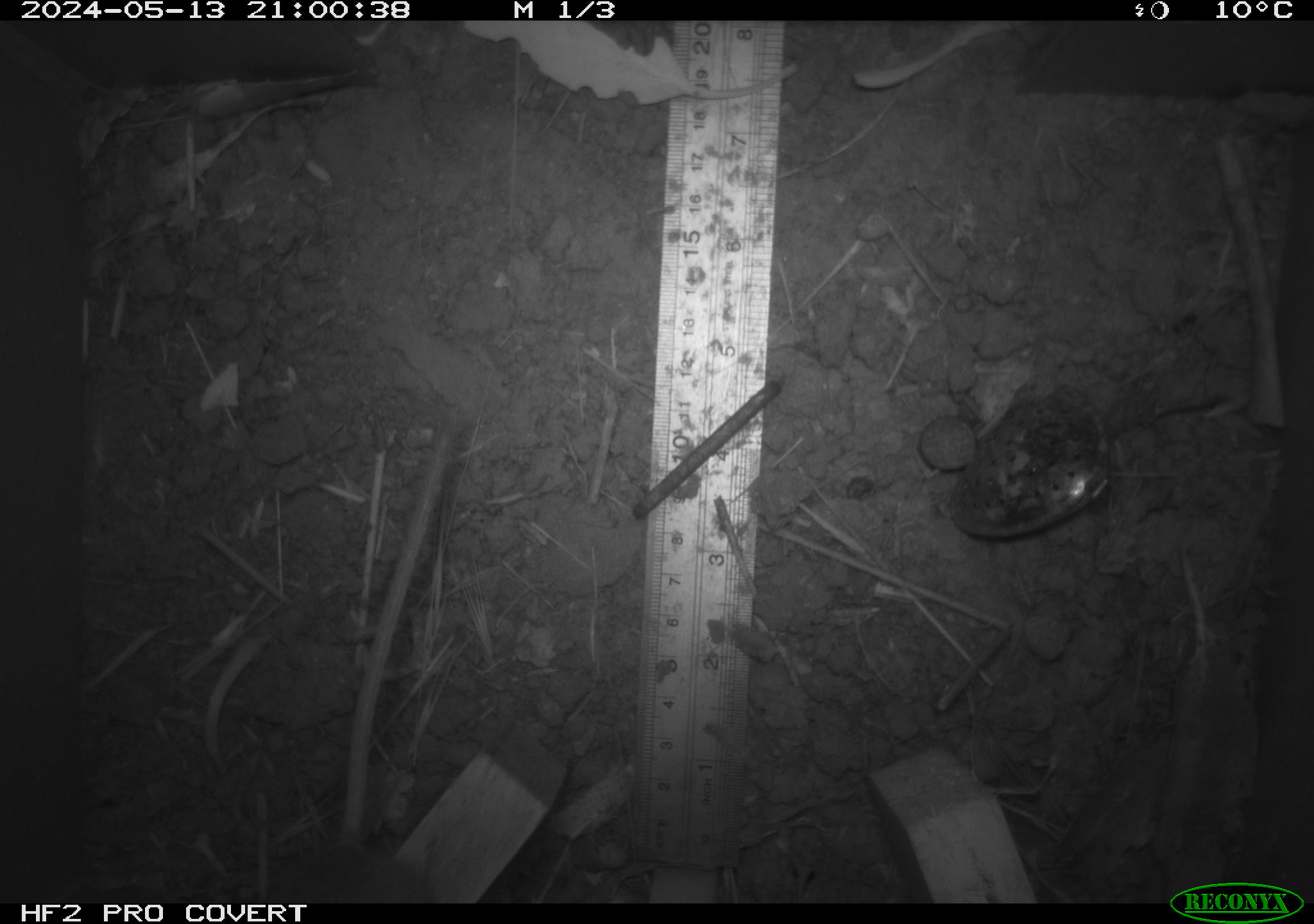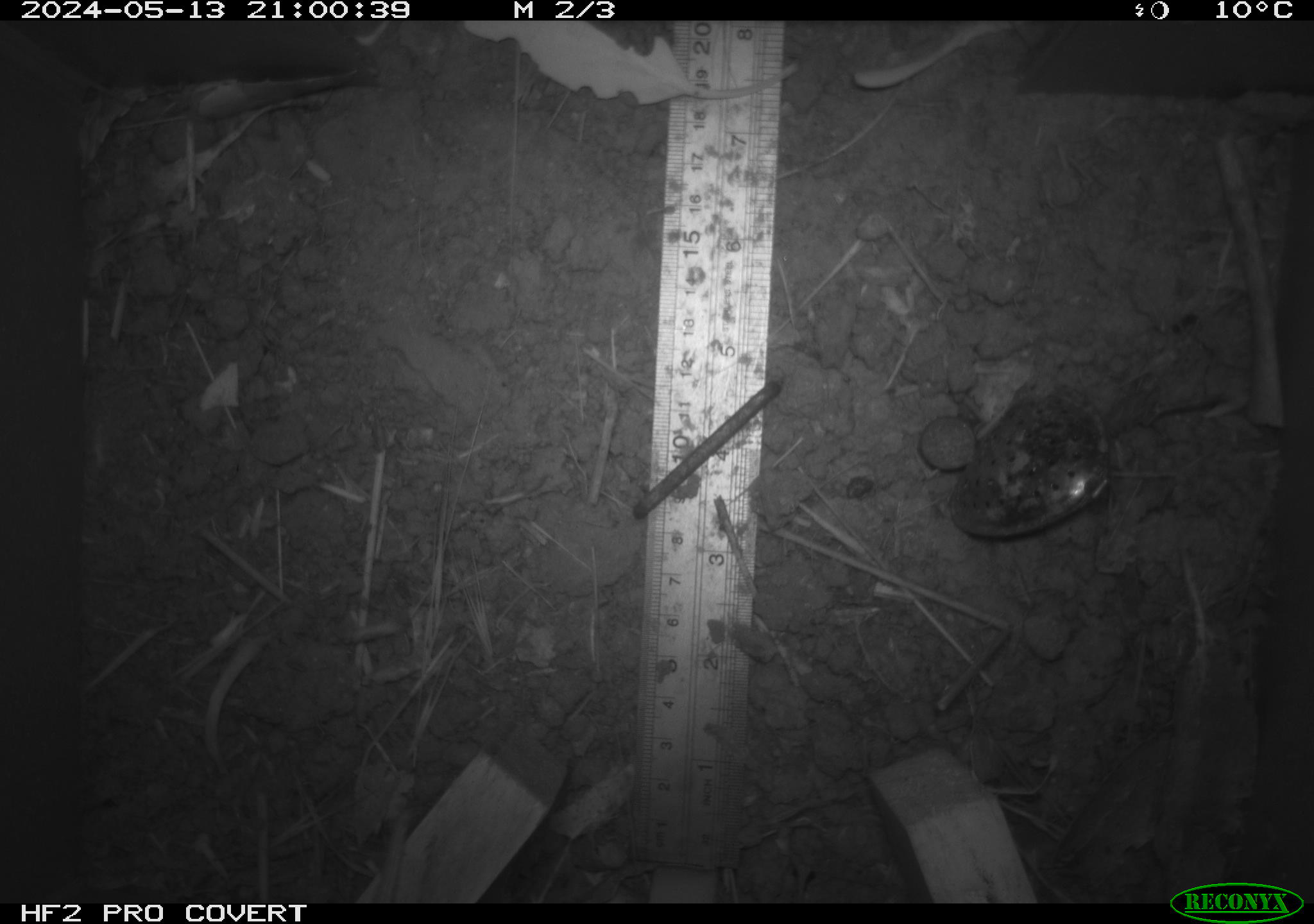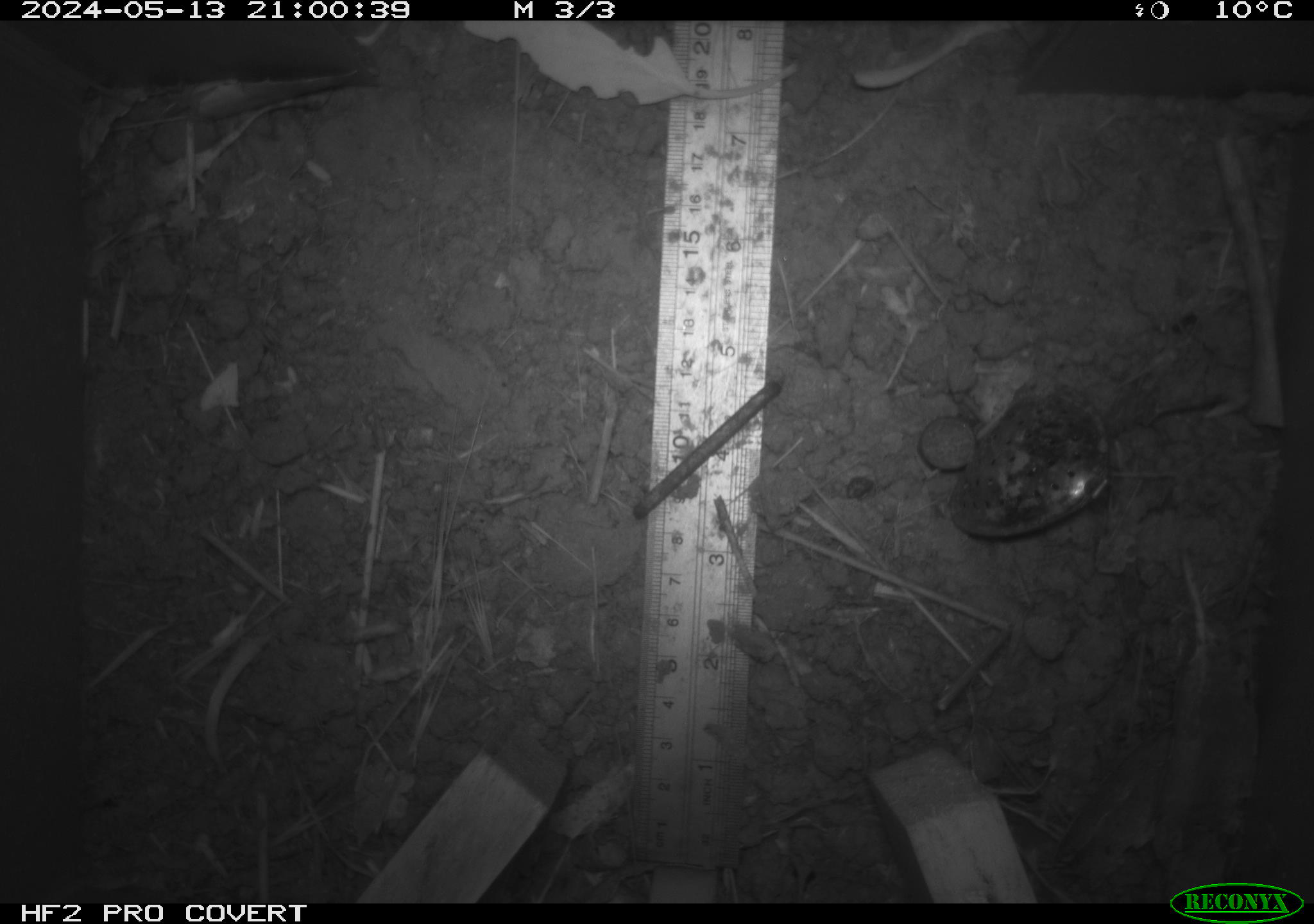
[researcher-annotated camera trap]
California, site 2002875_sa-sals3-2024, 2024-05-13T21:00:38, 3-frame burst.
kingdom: Animalia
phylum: Chordata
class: Mammalia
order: Rodentia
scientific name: Rodentia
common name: rodent